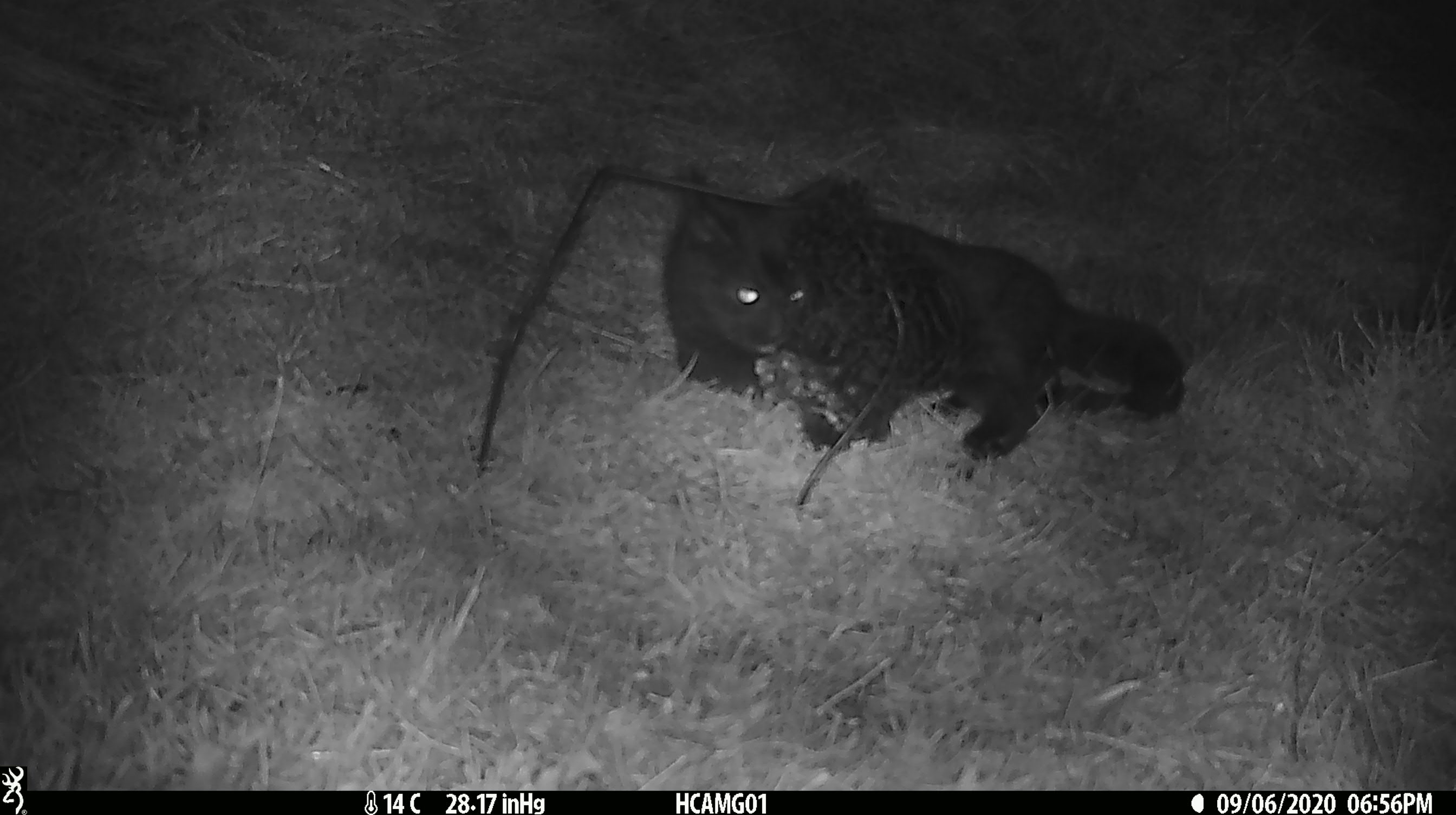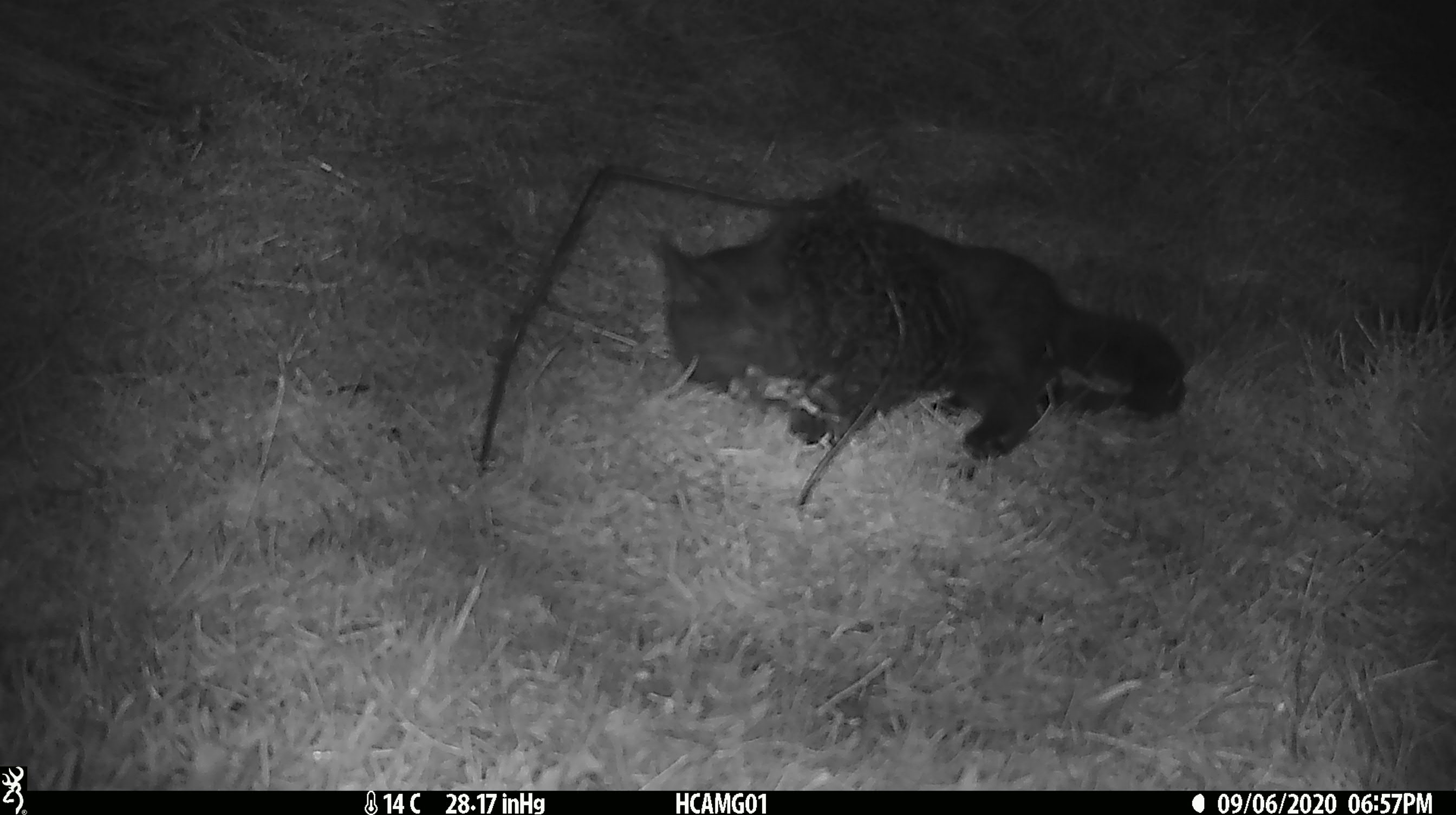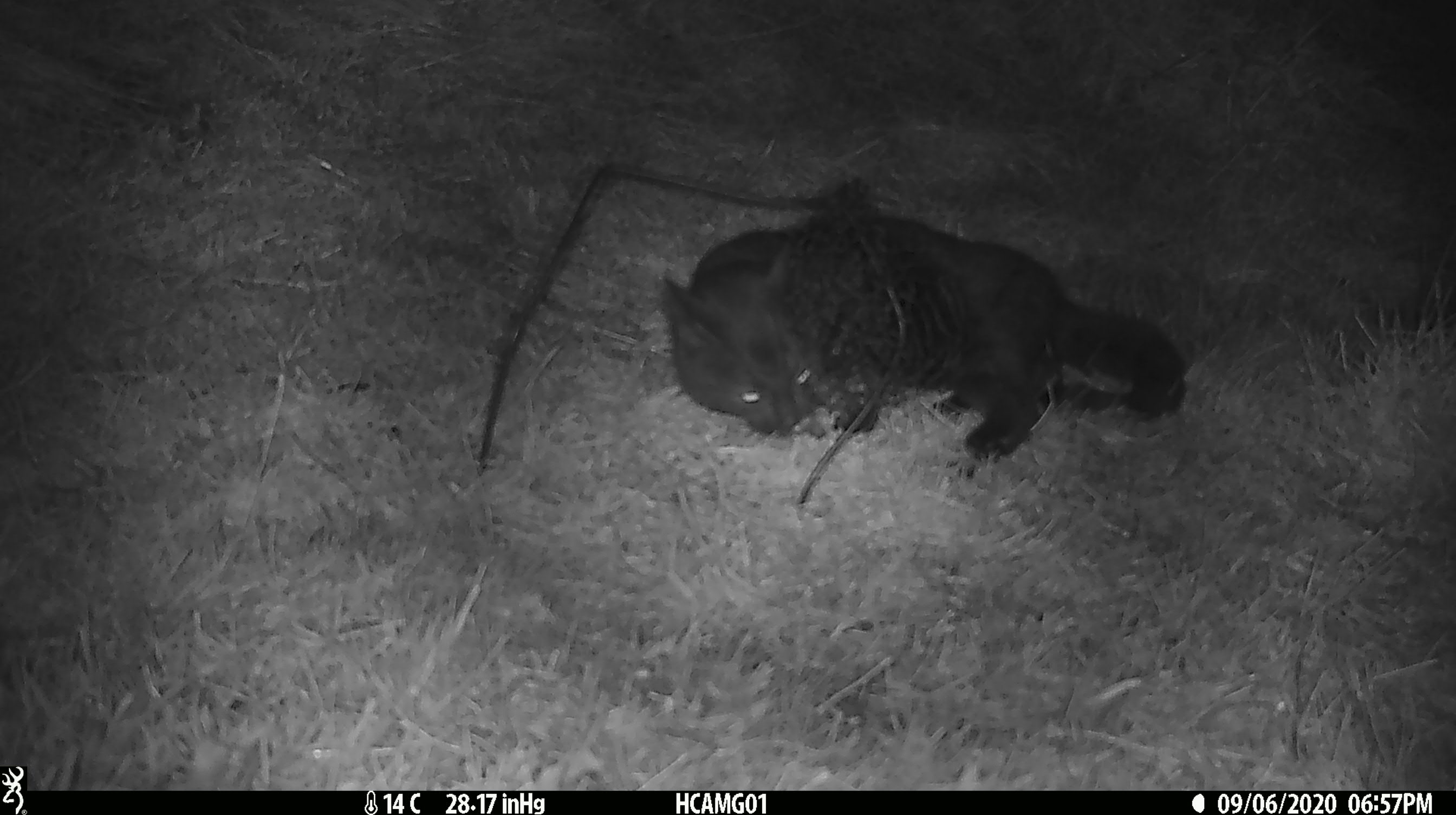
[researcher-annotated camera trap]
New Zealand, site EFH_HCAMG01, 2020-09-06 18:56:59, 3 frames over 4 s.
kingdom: Animalia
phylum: Chordata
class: Mammalia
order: Carnivora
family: Felidae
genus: Felis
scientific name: Felis catus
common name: domestic cat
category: cat